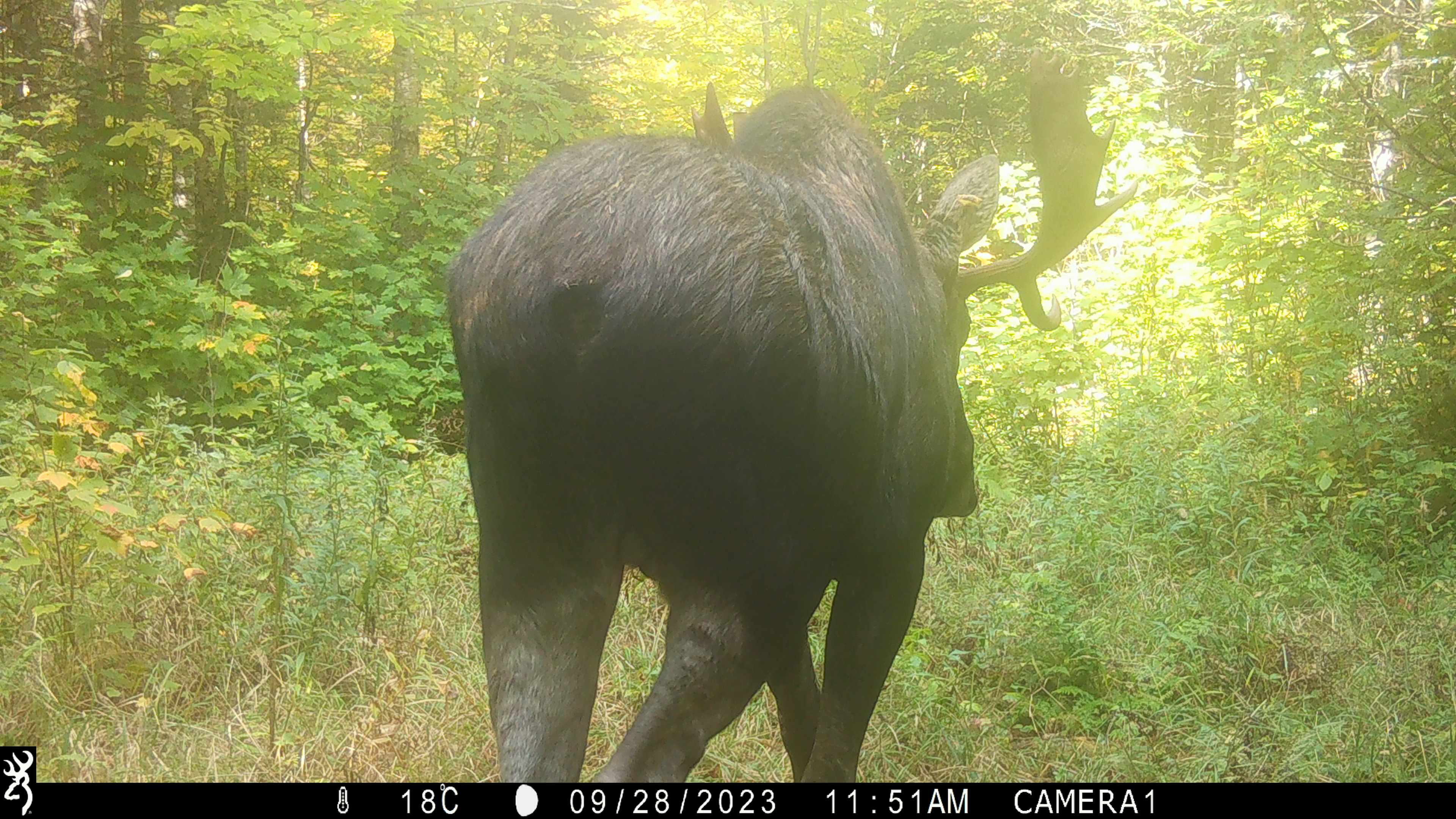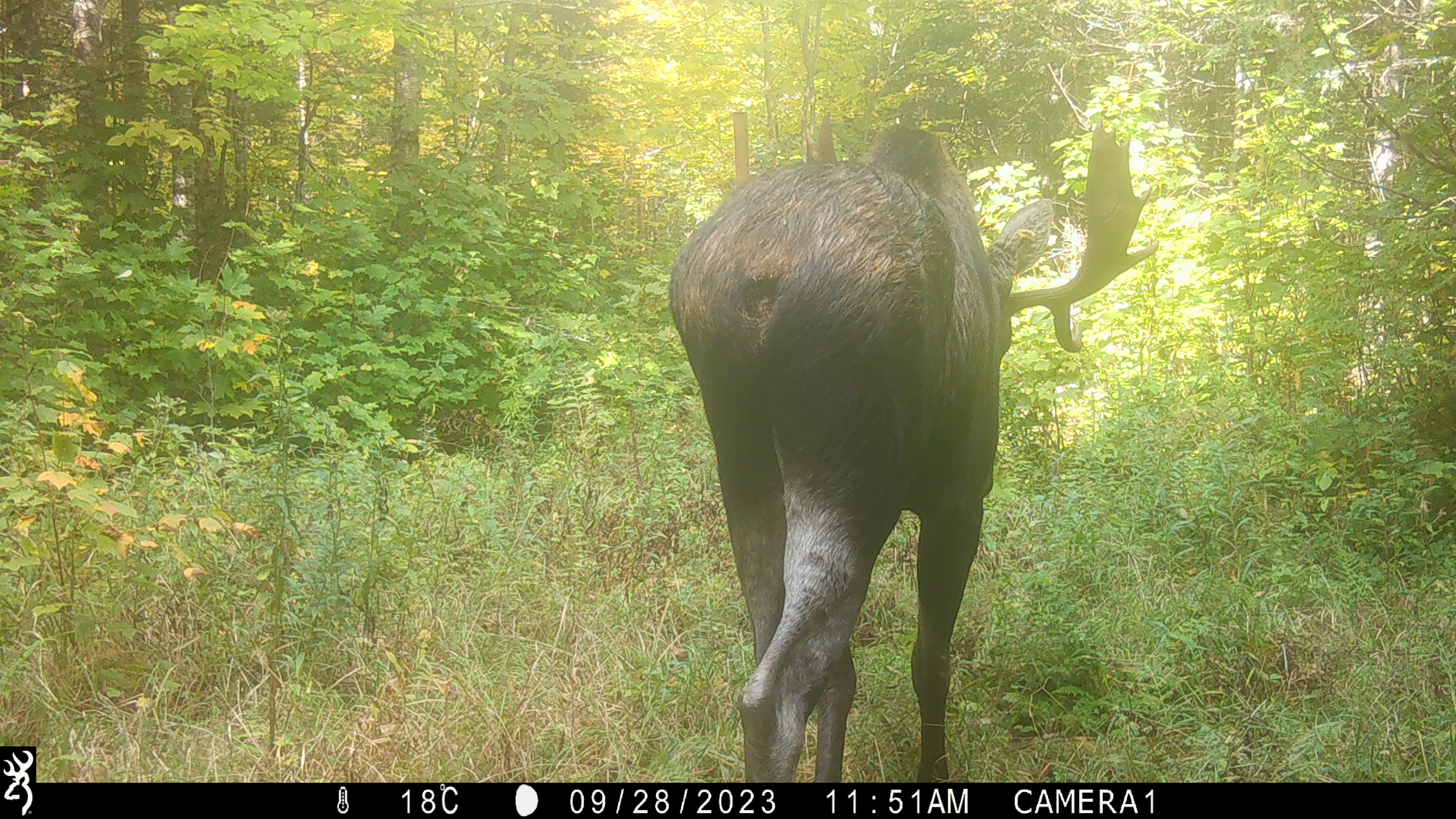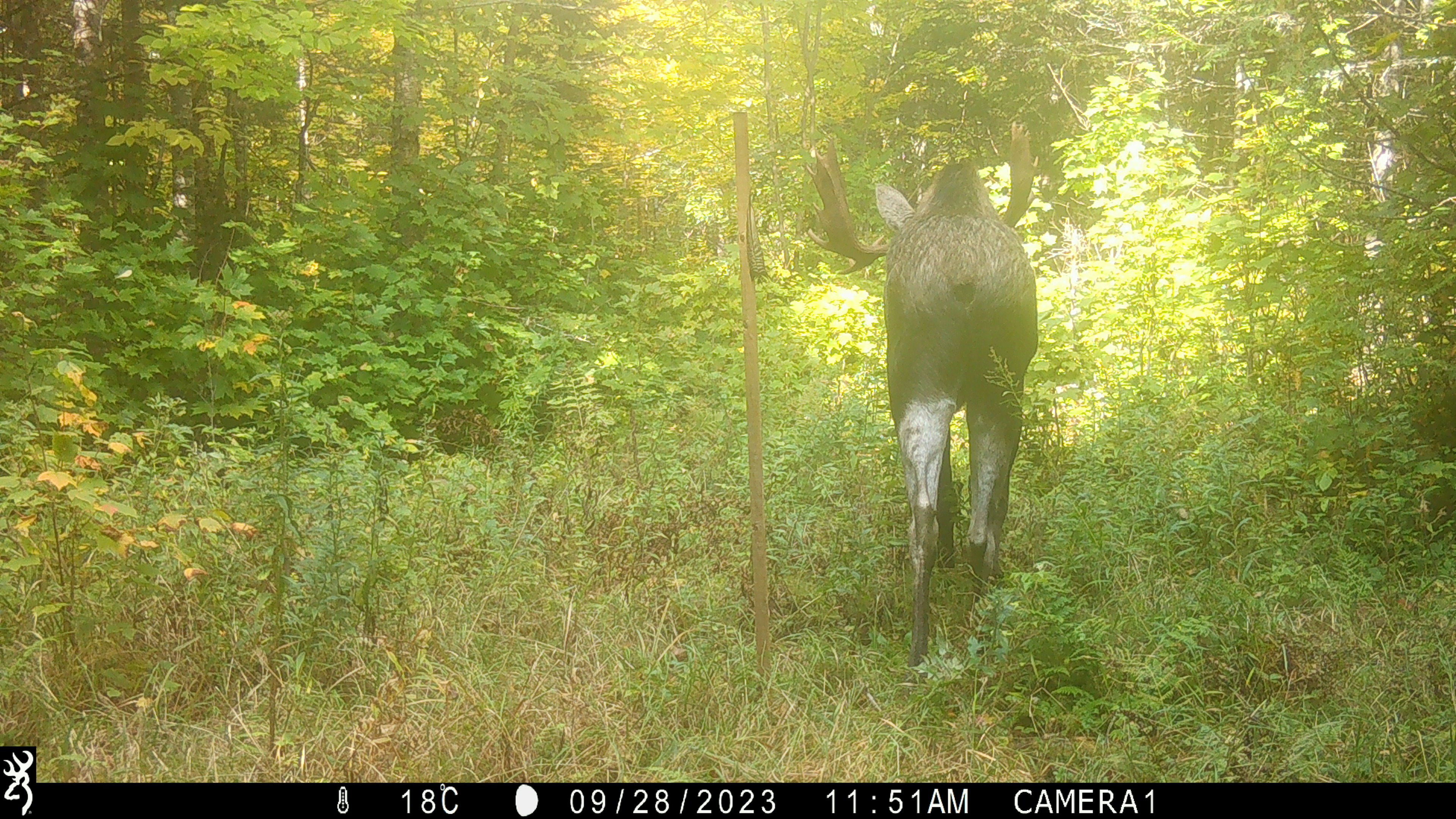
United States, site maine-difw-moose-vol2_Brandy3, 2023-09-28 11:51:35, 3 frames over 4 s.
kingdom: Animalia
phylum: Chordata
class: Mammalia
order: Artiodactyla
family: Cervidae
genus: Alces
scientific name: Alces alces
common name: moose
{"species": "moose (Alces alces)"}